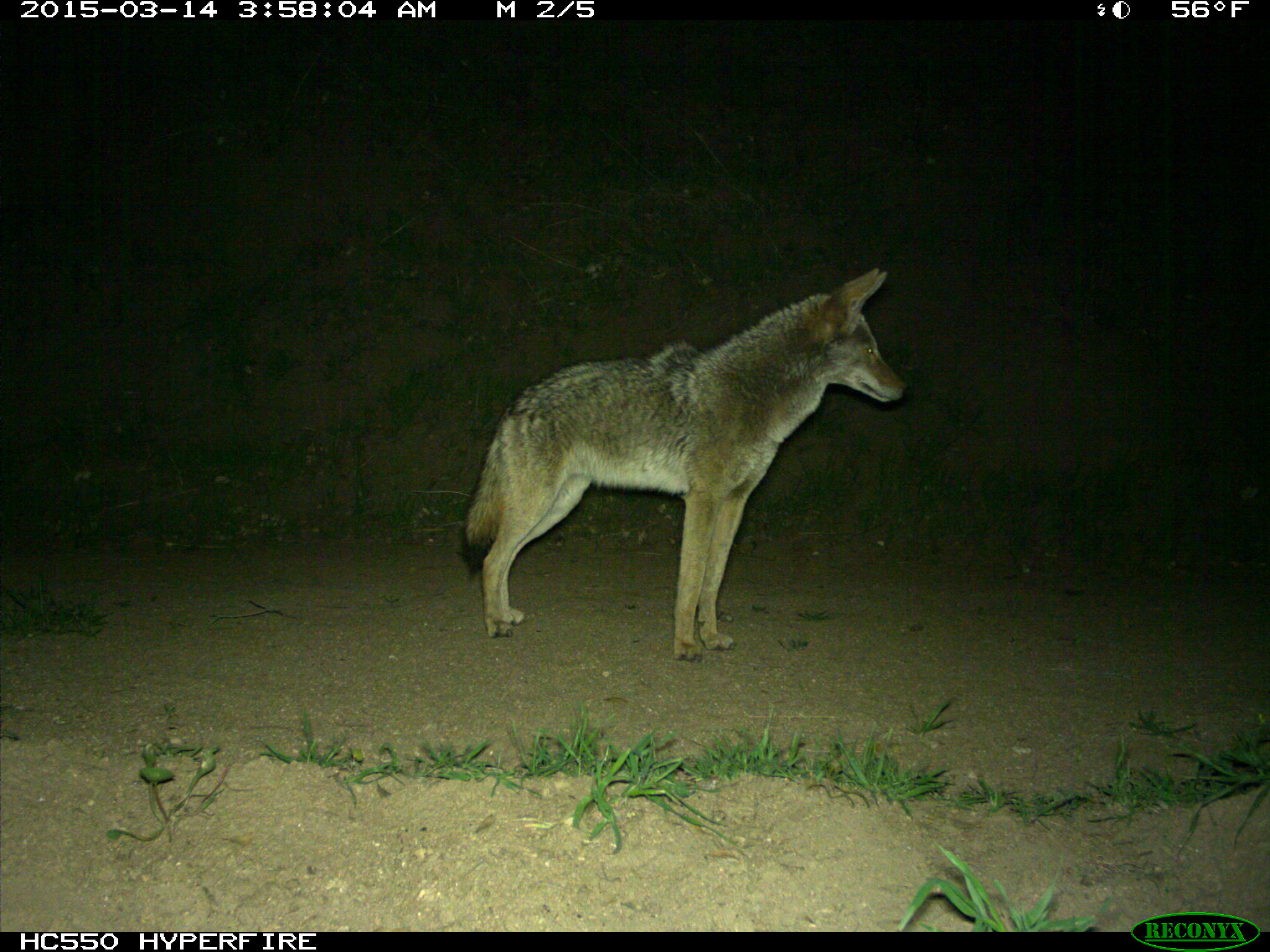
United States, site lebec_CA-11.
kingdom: Animalia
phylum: Chordata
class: Mammalia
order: Carnivora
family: Canidae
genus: Canis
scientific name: Canis latrans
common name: coyote